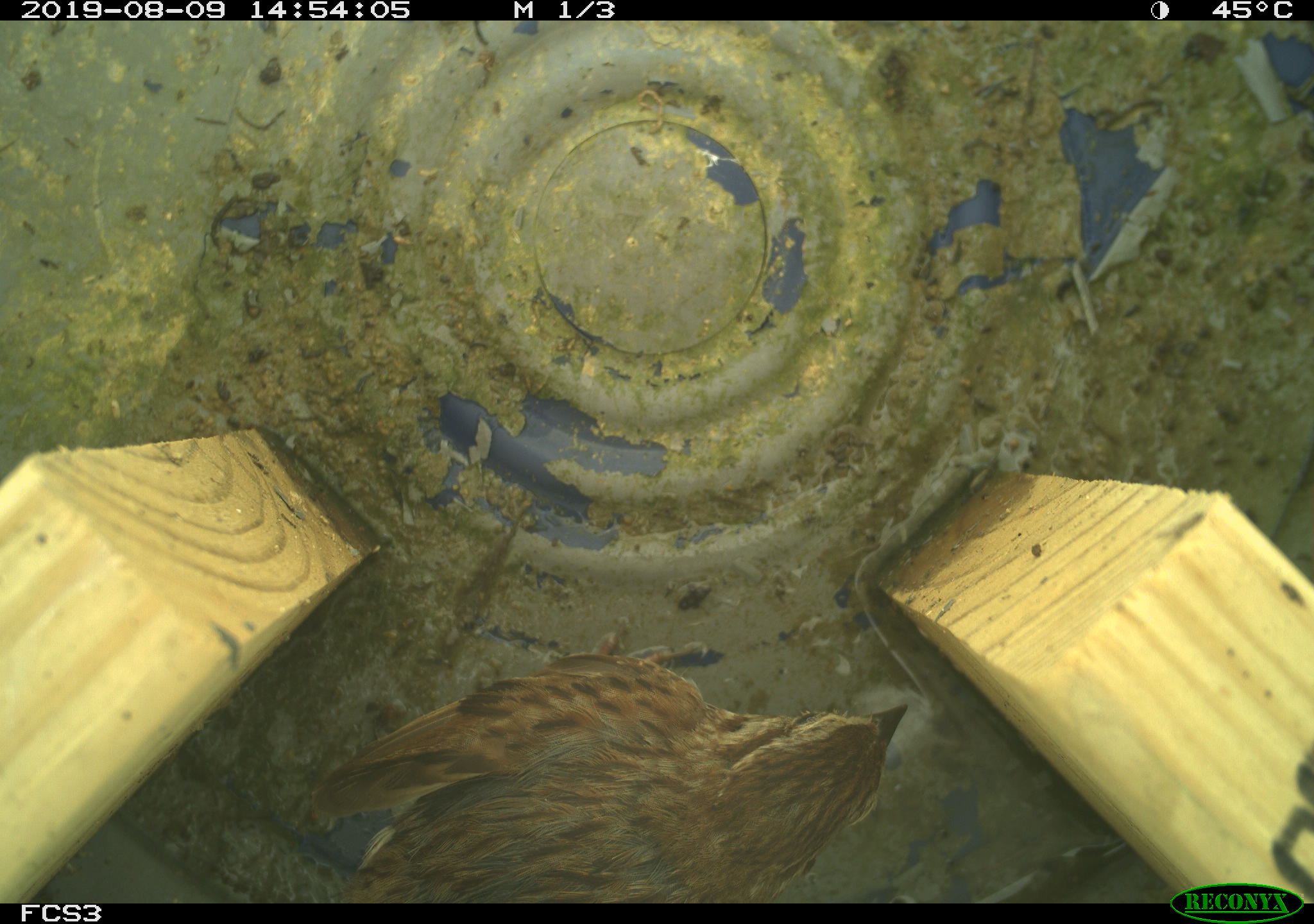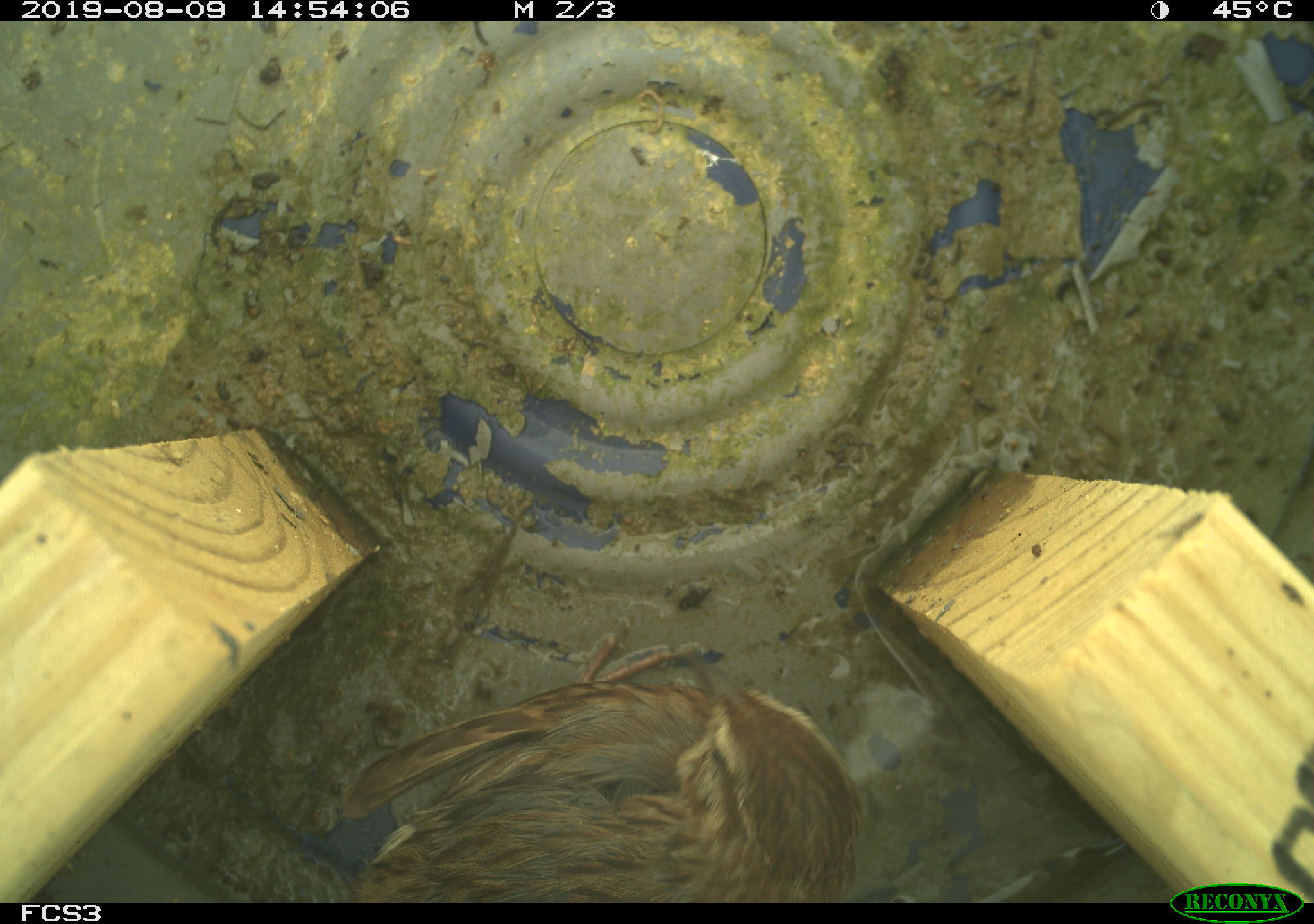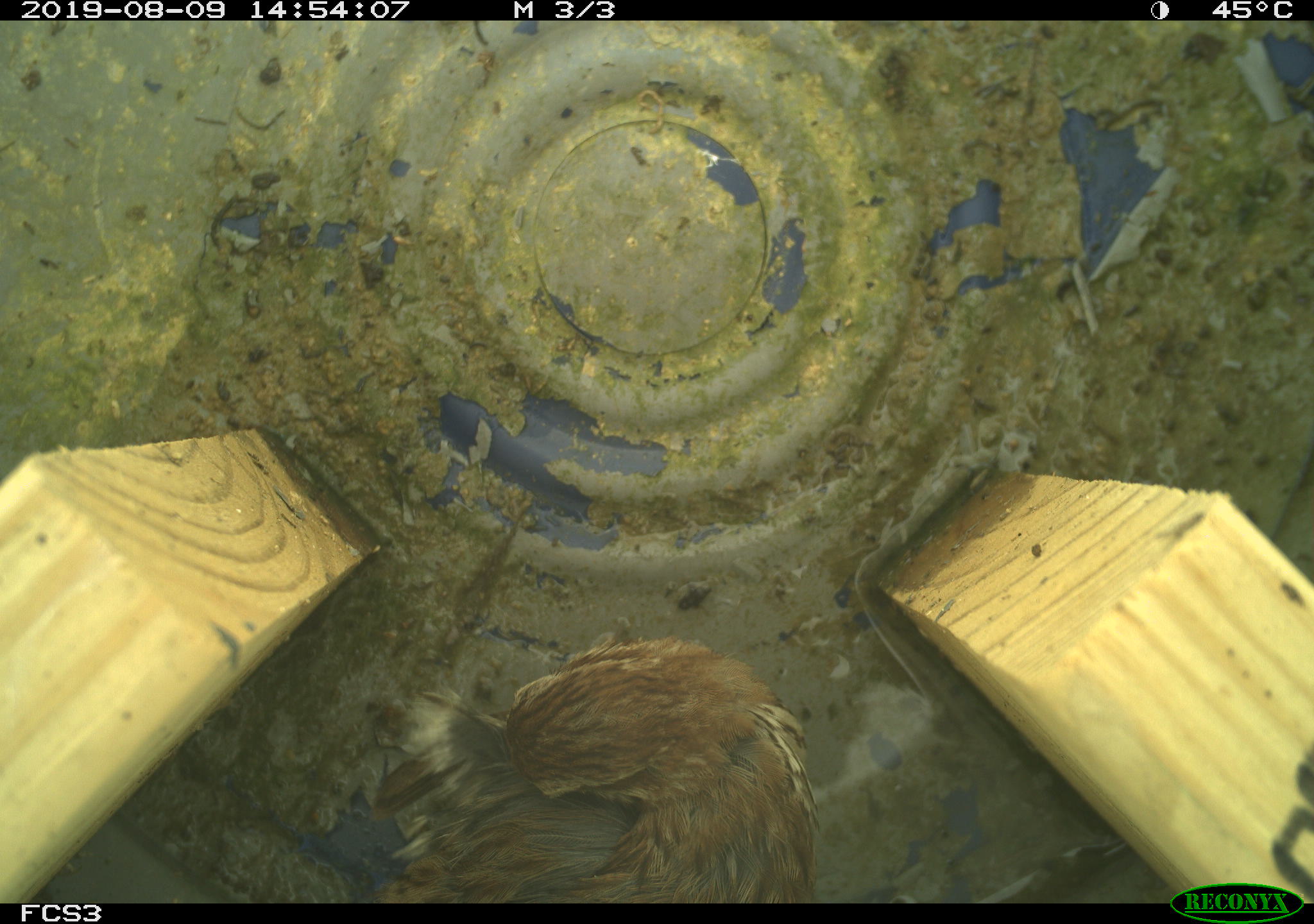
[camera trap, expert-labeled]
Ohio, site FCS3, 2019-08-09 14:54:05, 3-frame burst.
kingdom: Animalia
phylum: Chordata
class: Aves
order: Passeriformes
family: Passerellidae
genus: Melospiza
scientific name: Melospiza melodia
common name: song sparrow